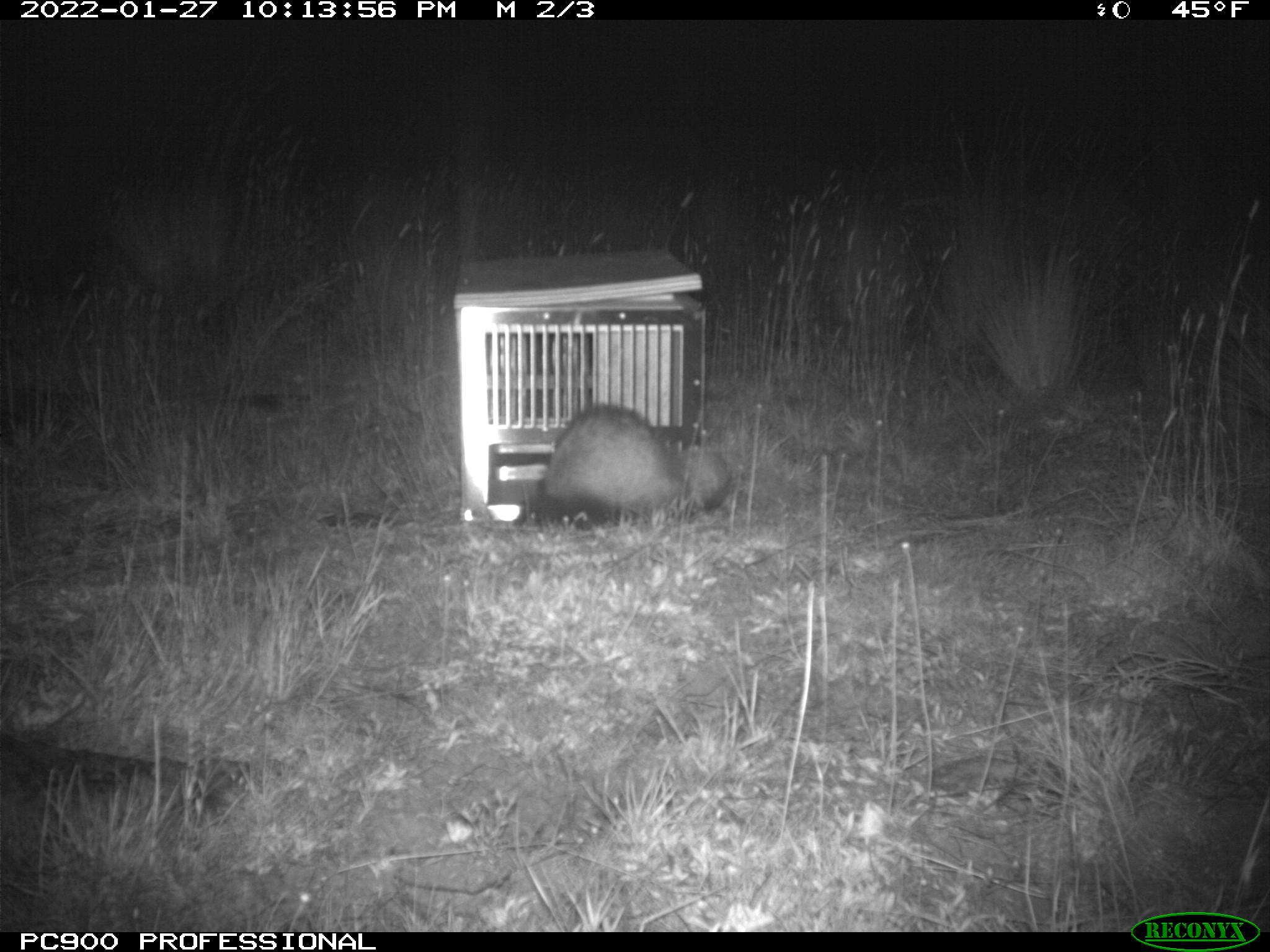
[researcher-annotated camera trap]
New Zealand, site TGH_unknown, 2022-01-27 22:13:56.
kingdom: Animalia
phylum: Chordata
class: Mammalia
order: Carnivora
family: Mustelidae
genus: Mustela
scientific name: Mustela furo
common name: ferret